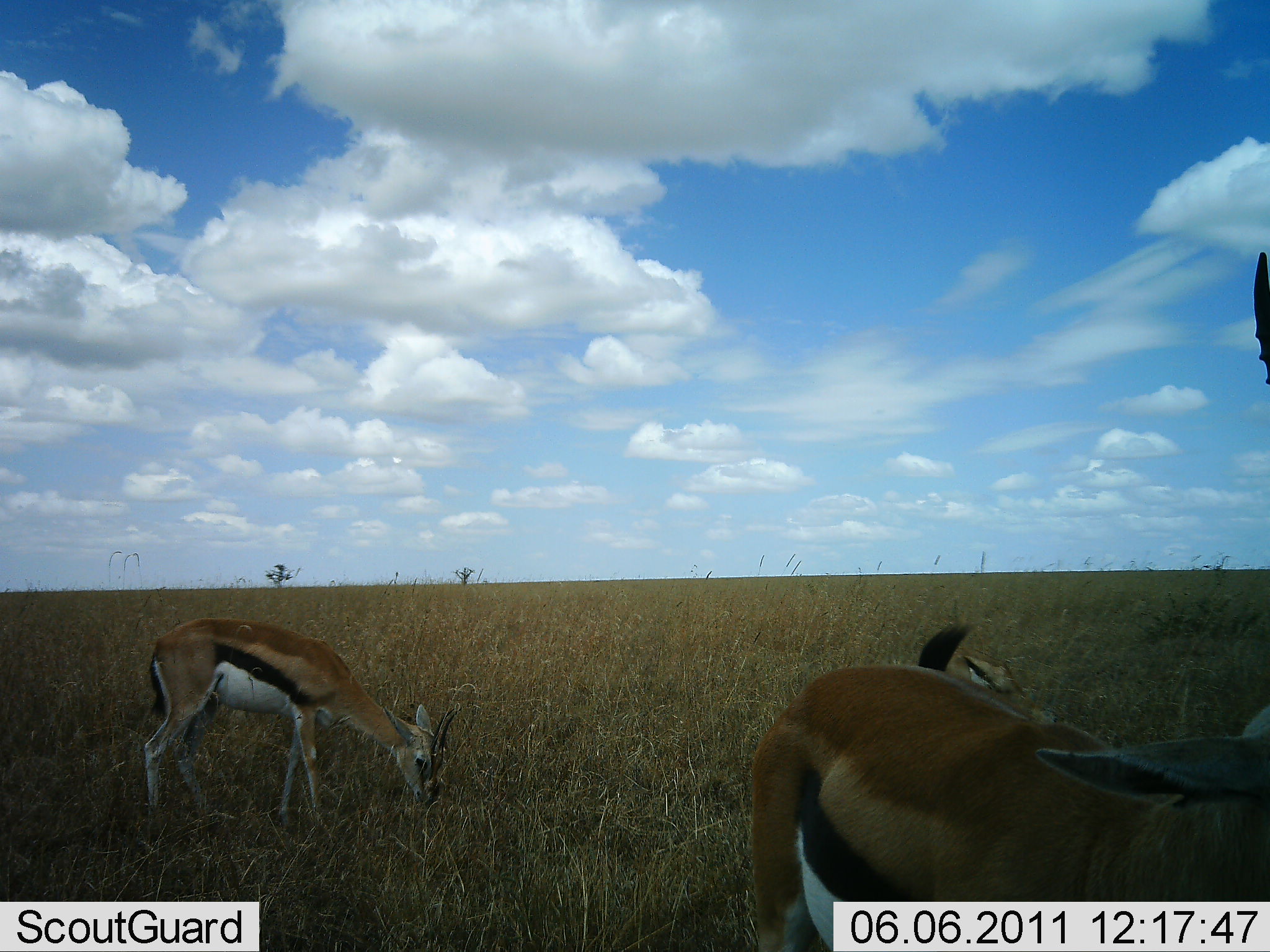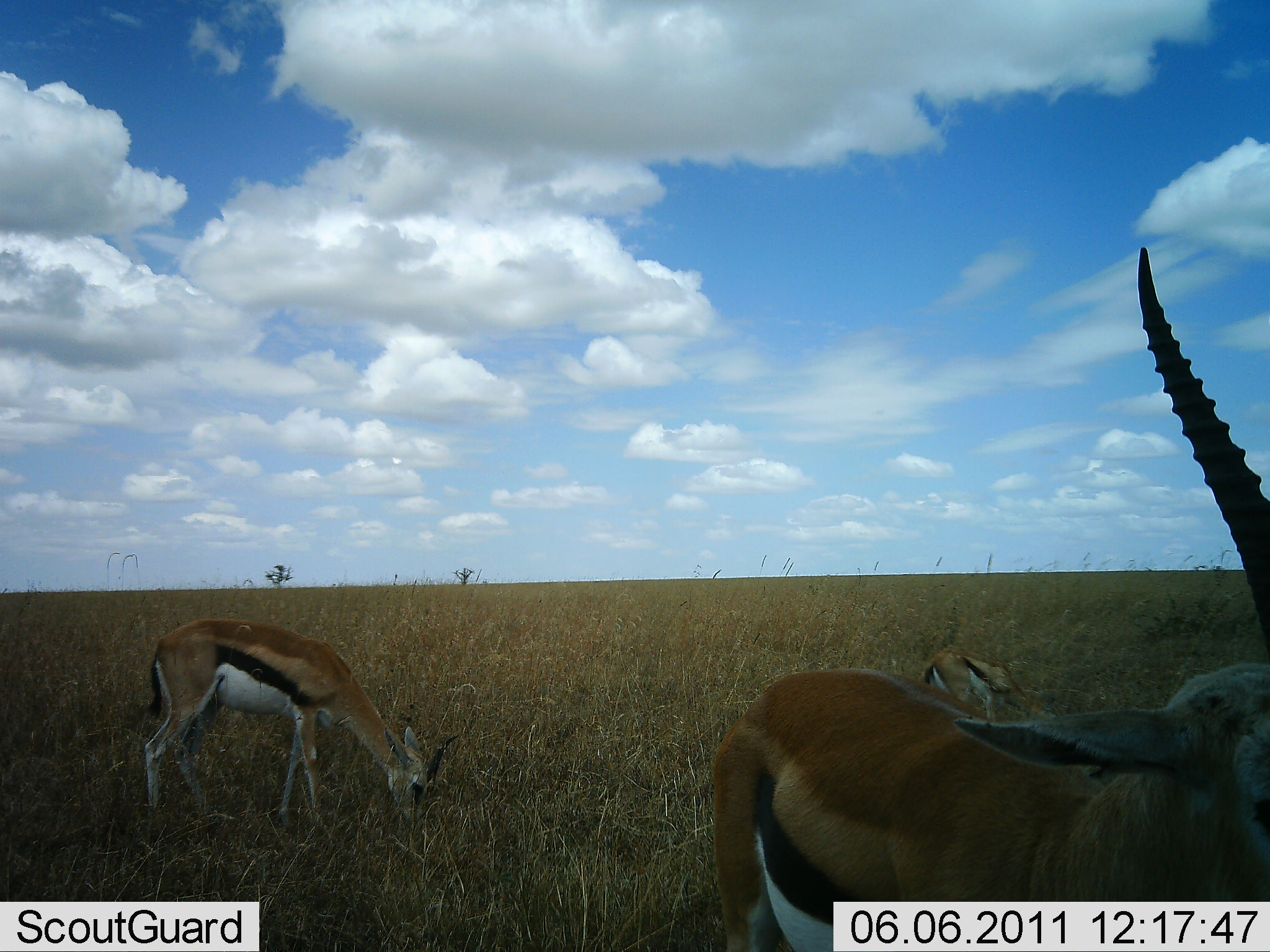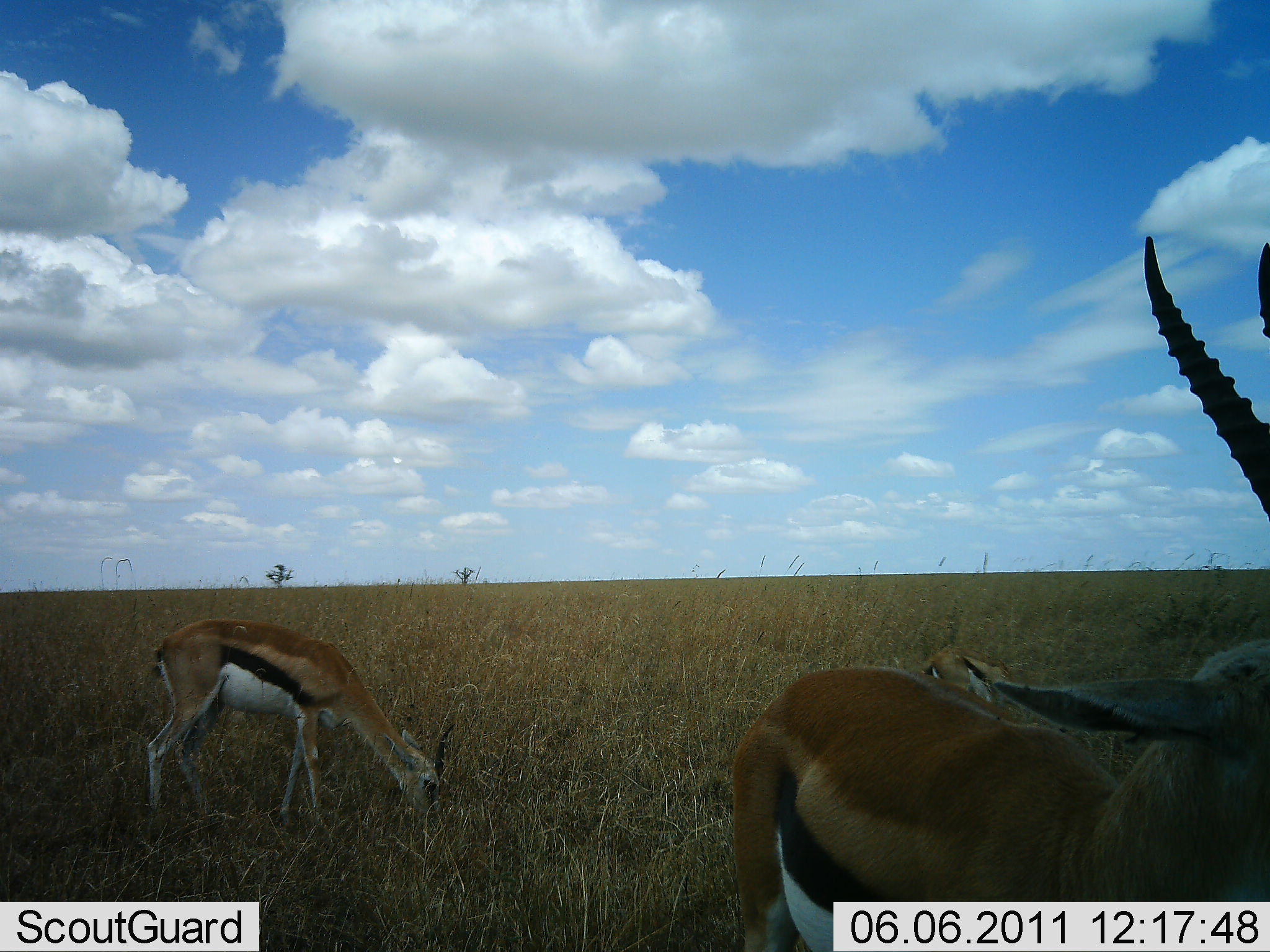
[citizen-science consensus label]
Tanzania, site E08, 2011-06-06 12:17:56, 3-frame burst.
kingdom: Animalia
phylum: Chordata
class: Mammalia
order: Artiodactyla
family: Bovidae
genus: Eudorcas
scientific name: Eudorcas thomsonii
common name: thomson's gazelle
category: gazellethomsons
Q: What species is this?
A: Gazellethomsons (thomson's gazelle) (Eudorcas thomsonii).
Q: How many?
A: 3.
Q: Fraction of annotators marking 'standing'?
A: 67%.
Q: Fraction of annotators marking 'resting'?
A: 8%.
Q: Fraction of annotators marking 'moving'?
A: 8%.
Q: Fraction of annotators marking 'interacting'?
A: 17%.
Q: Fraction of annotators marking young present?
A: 8%.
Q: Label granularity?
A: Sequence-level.